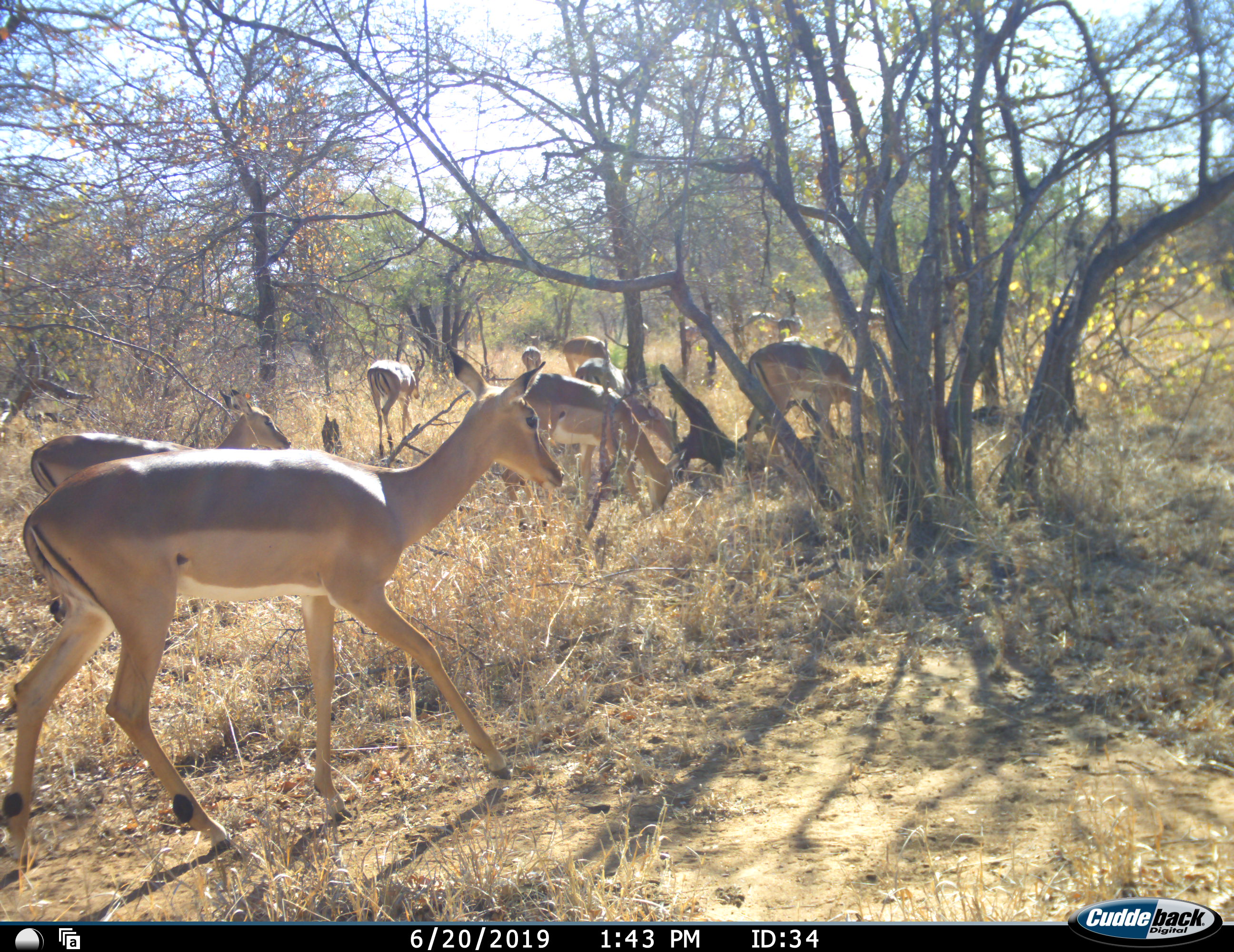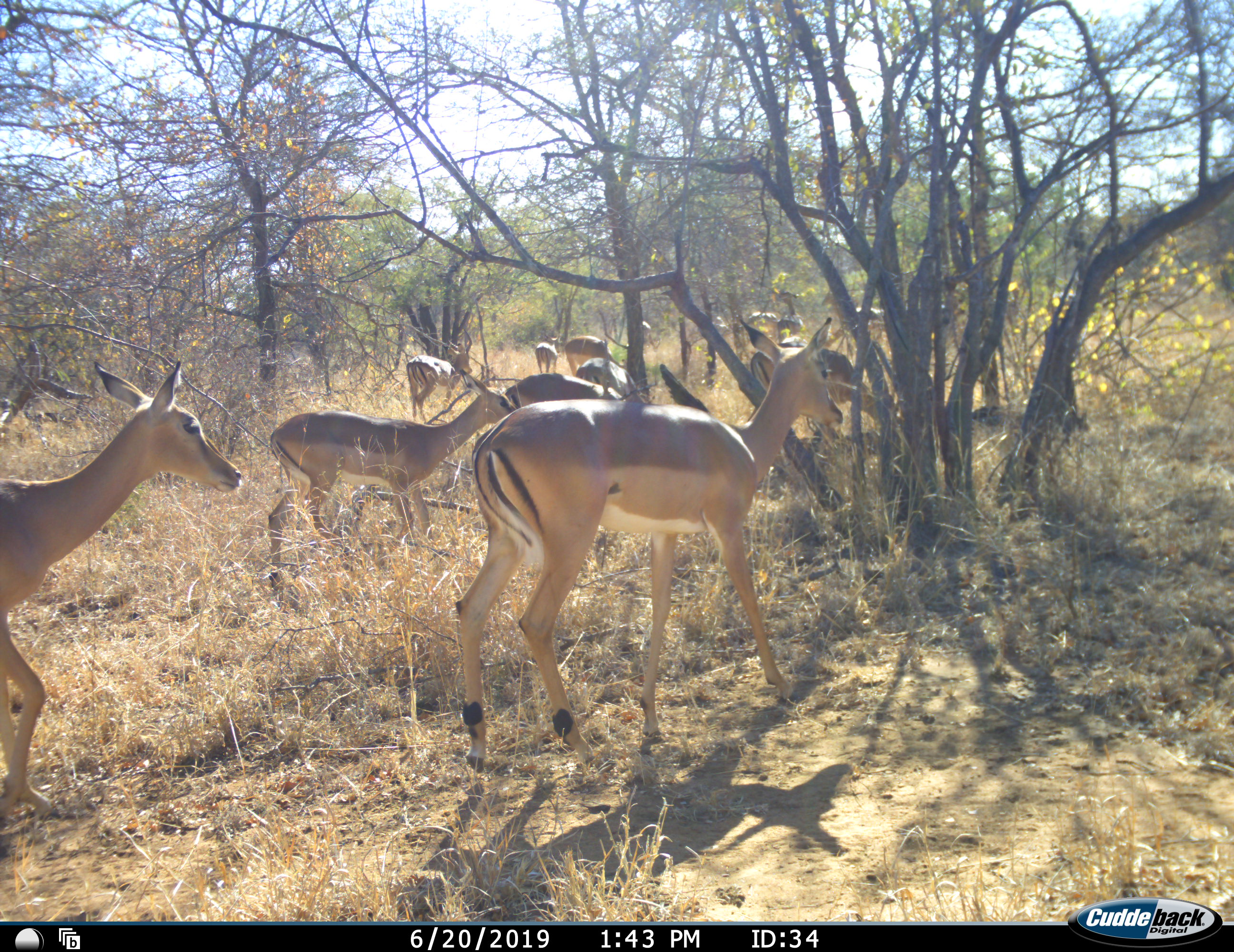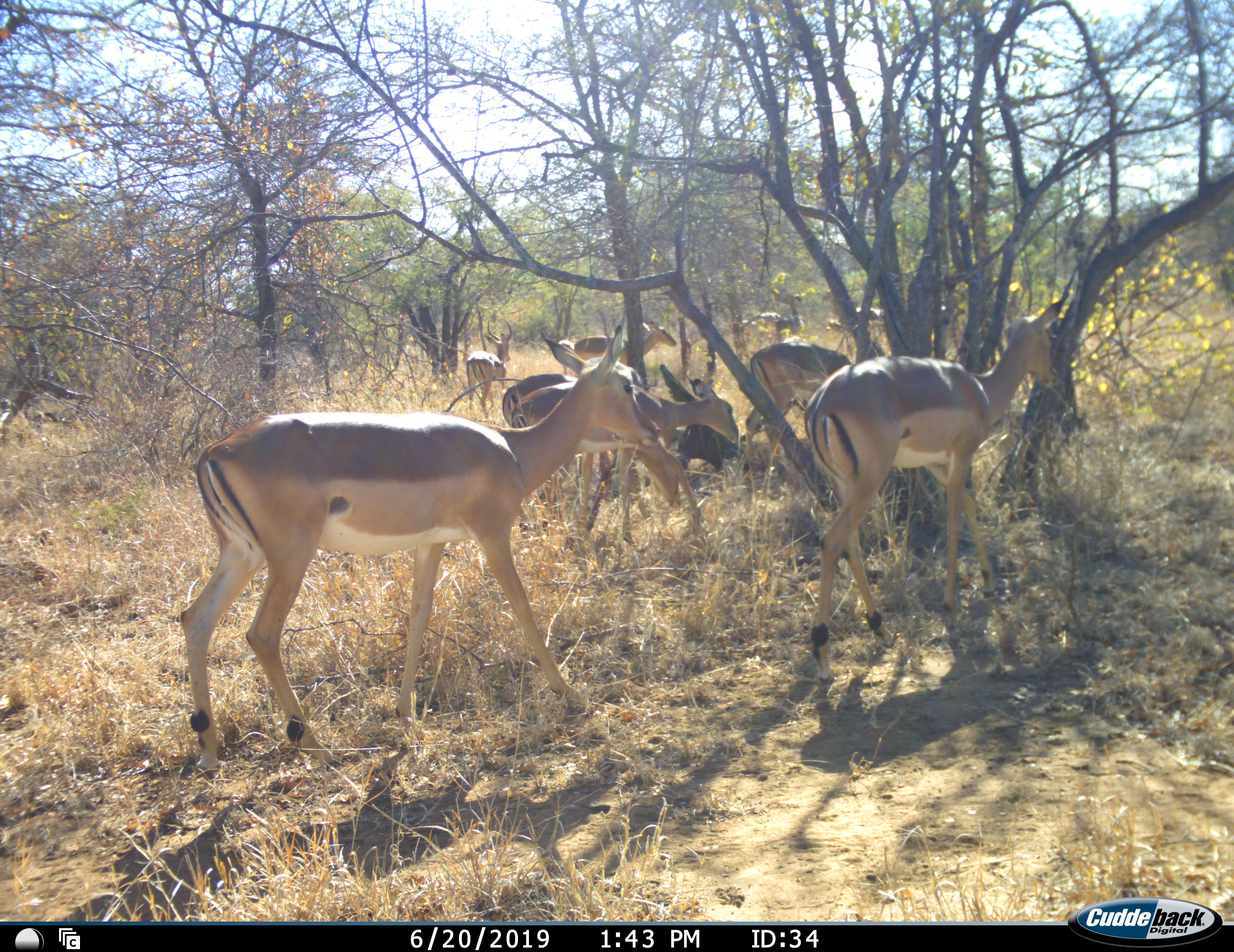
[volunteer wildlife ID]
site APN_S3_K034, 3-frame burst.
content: unidentified animal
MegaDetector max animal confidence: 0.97